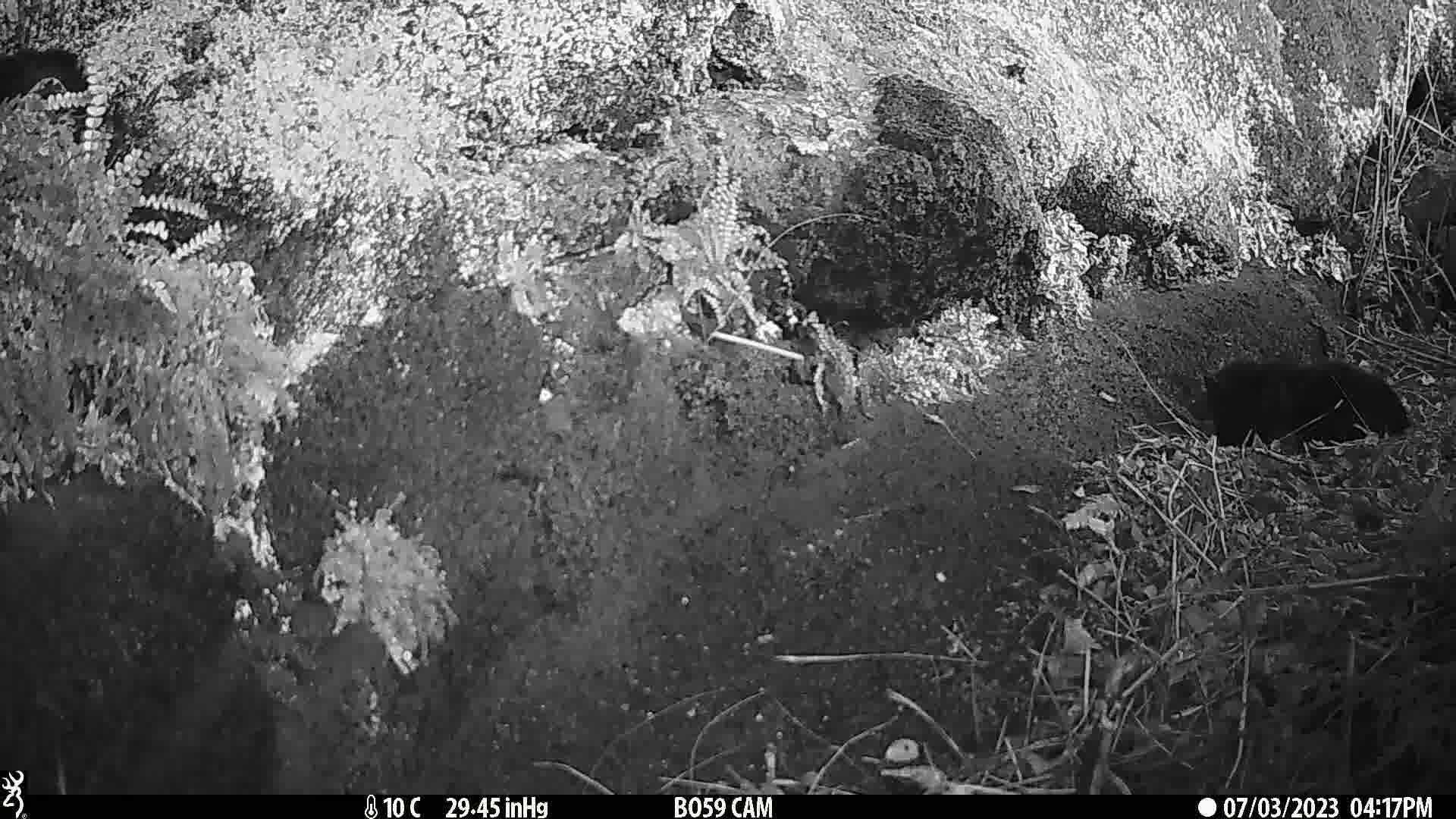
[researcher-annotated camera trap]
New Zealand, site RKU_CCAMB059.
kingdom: Animalia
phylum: Chordata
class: Mammalia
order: Carnivora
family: Felidae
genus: Felis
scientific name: Felis catus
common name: domestic cat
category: cat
Cat (domestic cat) (Felis catus).